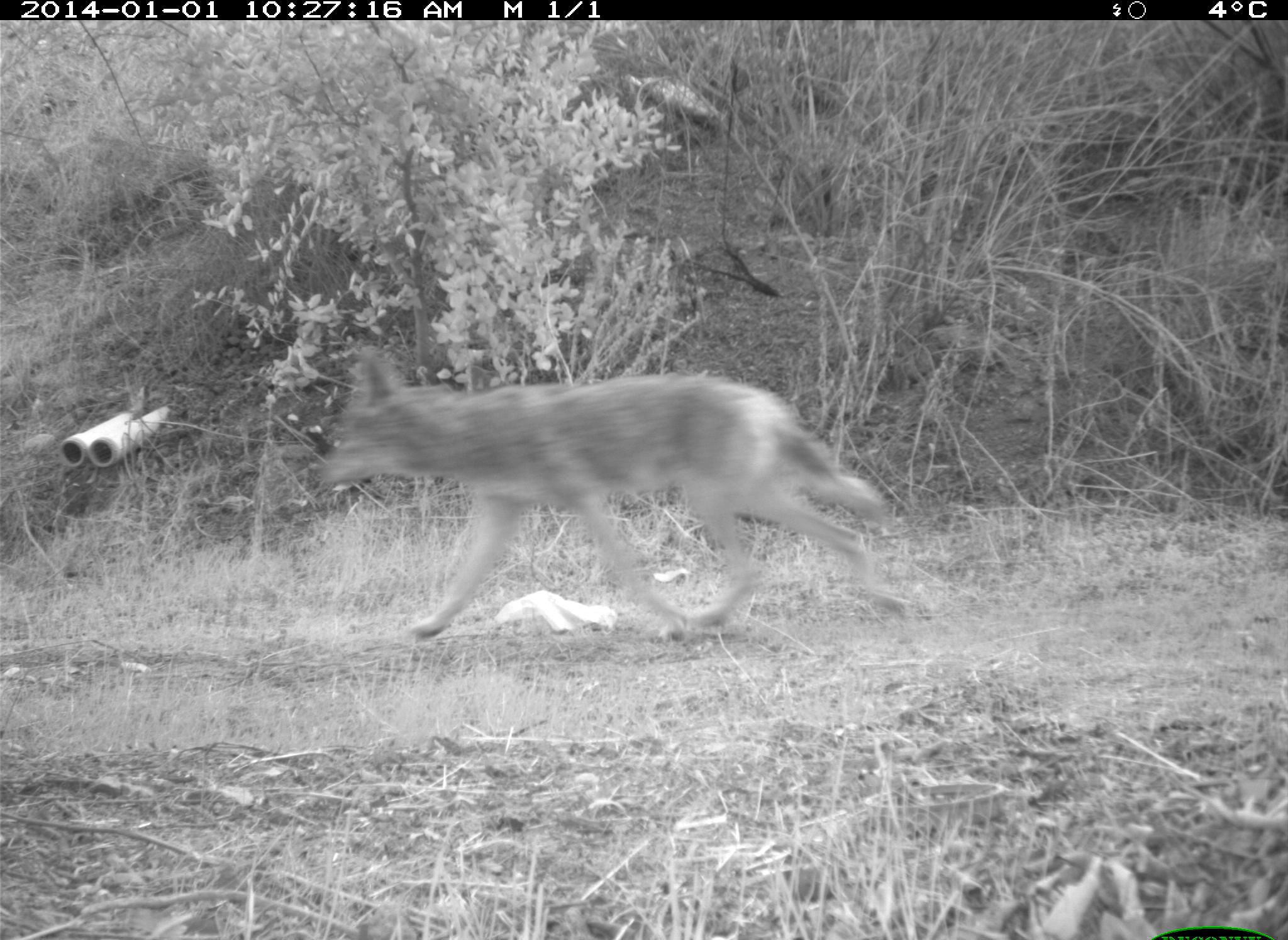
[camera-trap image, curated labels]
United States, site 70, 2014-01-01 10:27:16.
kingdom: Animalia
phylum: Chordata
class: Mammalia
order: Carnivora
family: Canidae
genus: Canis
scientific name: Canis latrans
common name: coyote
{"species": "coyote (Canis latrans)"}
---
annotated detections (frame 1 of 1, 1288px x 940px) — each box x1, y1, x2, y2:
coyote: 316, 344, 889, 641